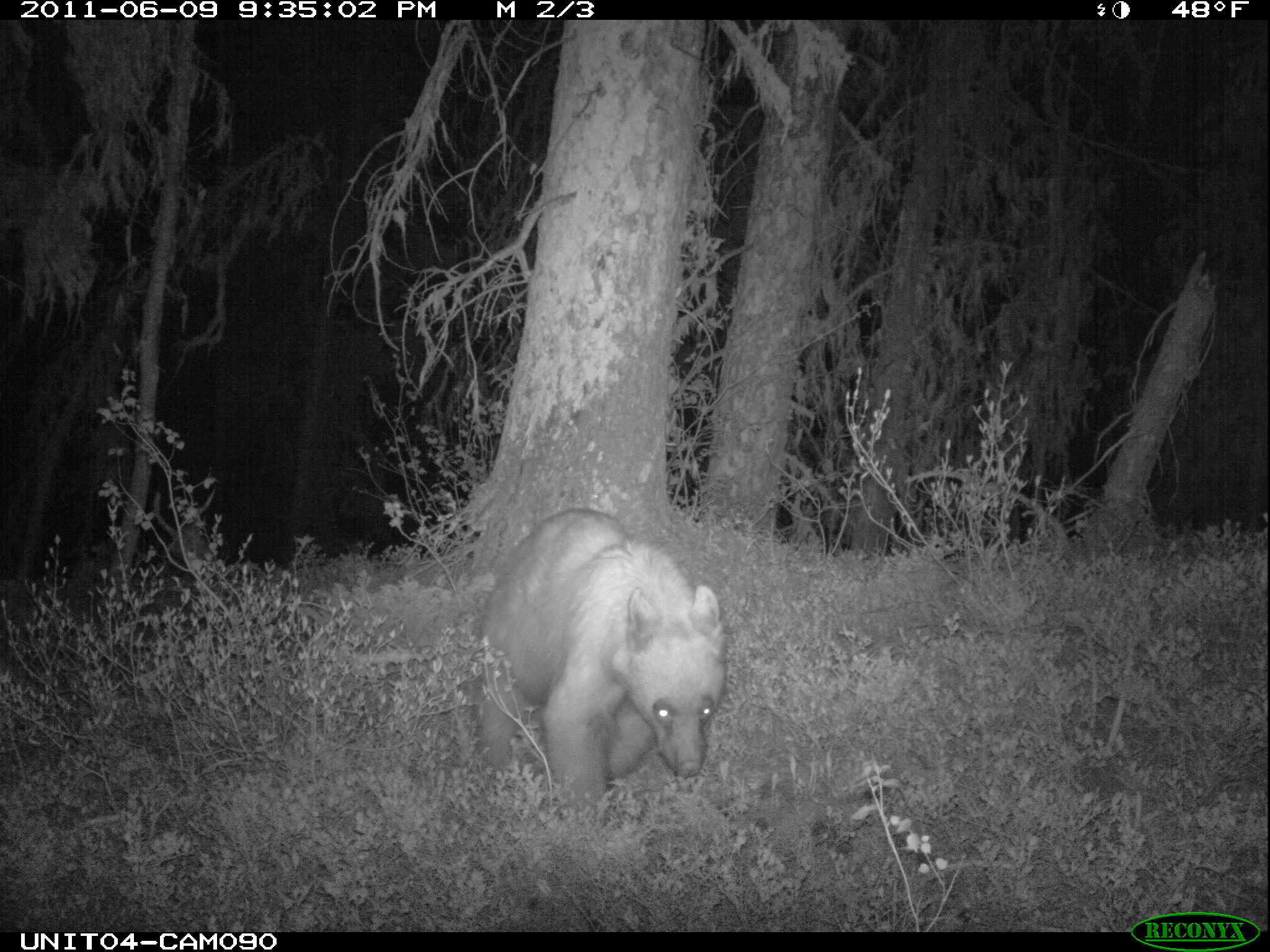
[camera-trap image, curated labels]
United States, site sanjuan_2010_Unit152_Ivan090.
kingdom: Animalia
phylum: Chordata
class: Mammalia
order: Carnivora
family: Ursidae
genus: Ursus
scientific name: Ursus americanus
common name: american black bear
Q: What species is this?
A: Ursus americanus (american black bear).